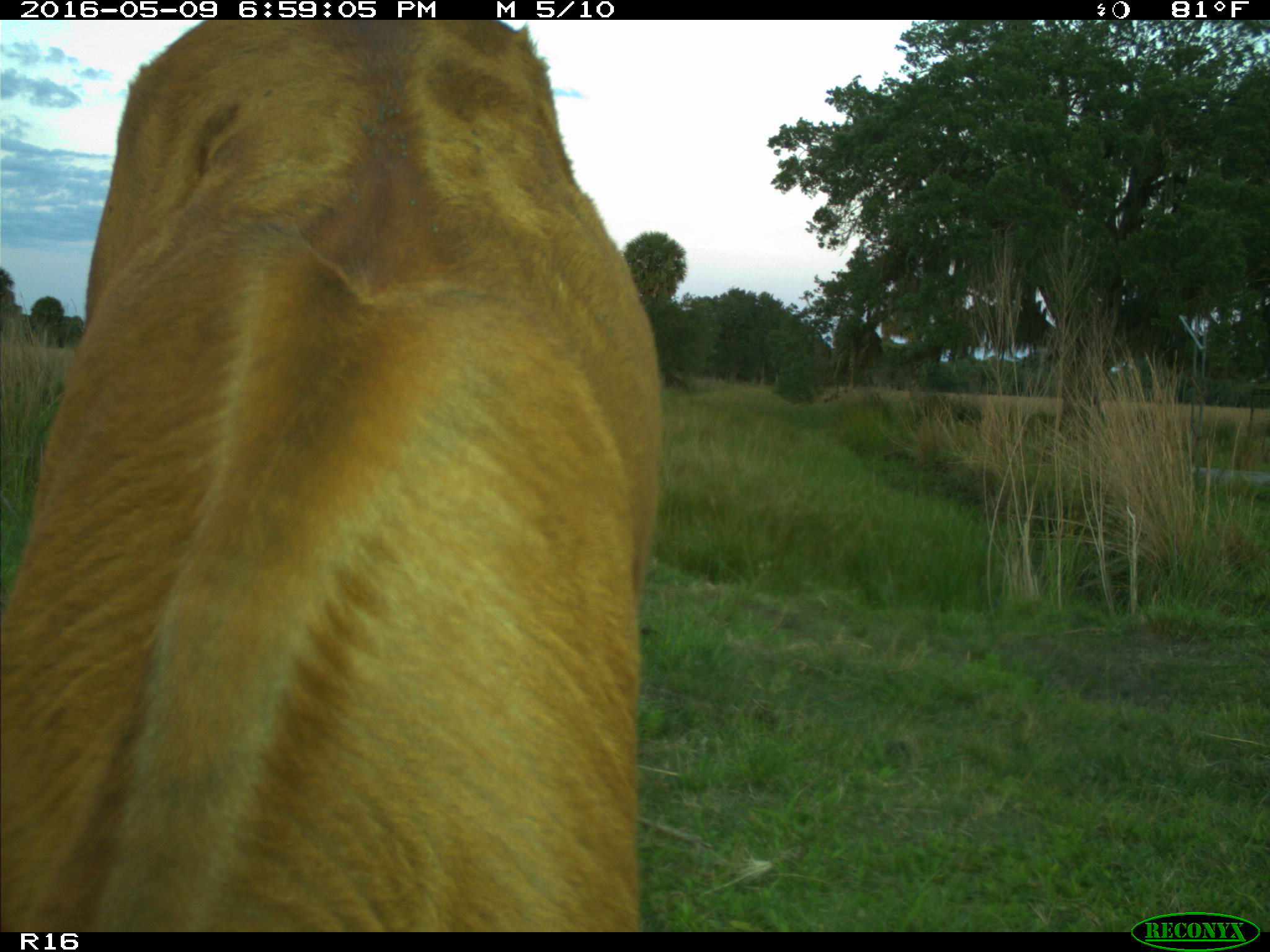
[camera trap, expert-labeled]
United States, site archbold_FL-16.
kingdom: Animalia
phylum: Chordata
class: Mammalia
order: Artiodactyla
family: Bovidae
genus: Bos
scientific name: Bos taurus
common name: domestic cow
Bos taurus (domestic cow).